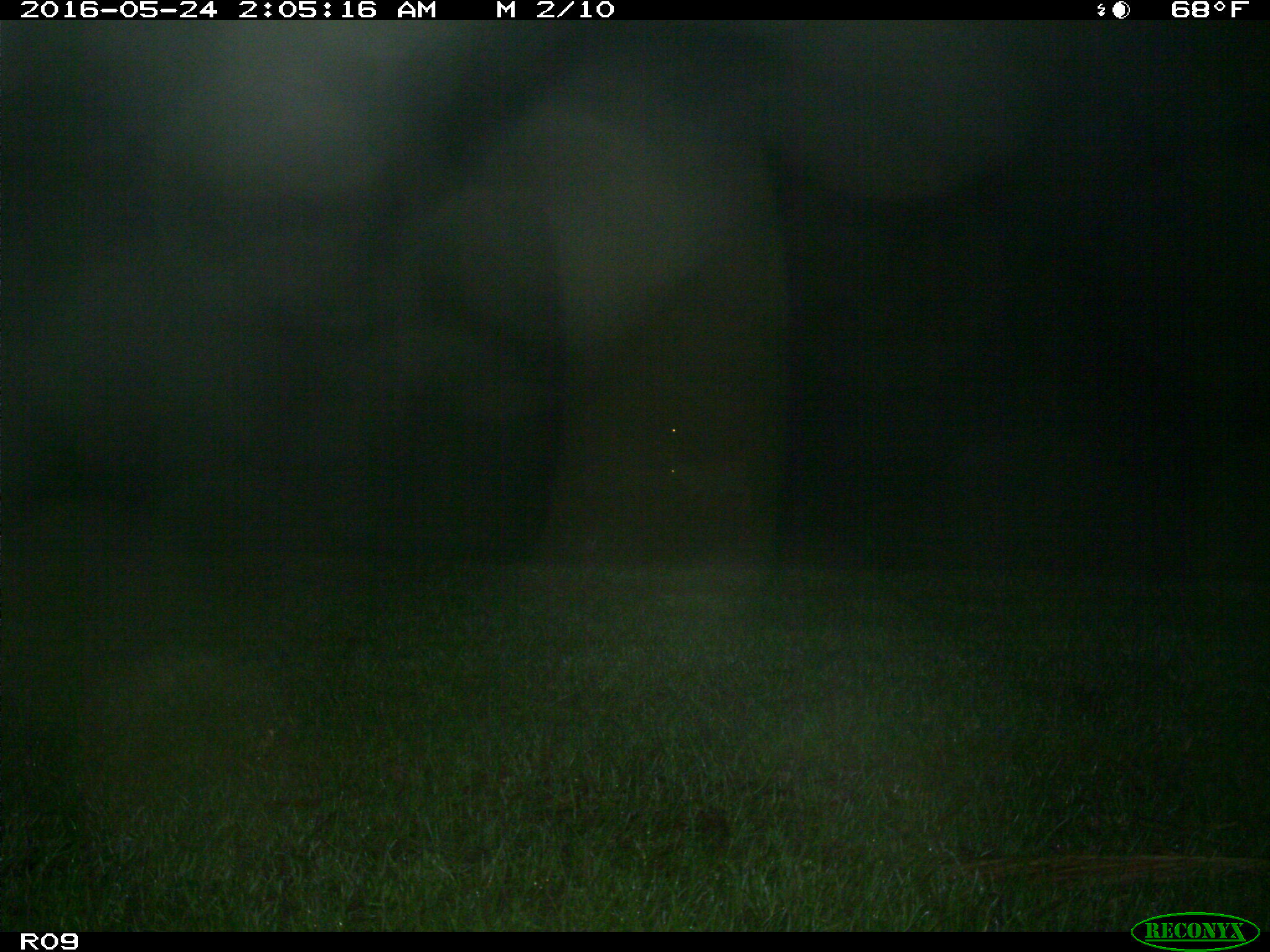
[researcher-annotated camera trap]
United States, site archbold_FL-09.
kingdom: Animalia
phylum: Chordata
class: Mammalia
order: Artiodactyla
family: Bovidae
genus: Bos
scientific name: Bos taurus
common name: domestic cow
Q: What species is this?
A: Bos taurus (domestic cow).